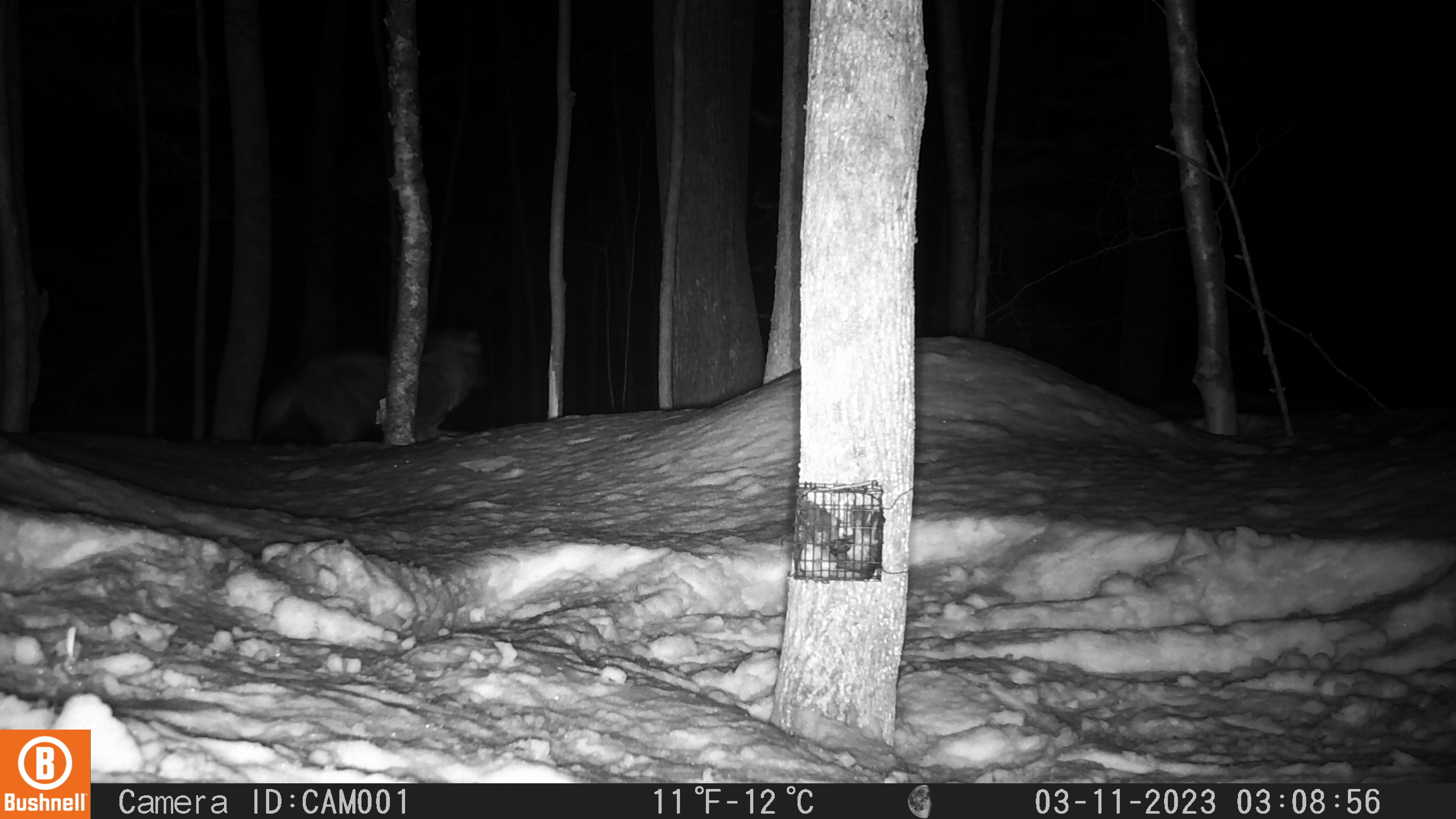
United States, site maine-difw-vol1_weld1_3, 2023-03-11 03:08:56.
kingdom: Animalia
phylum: Chordata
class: Mammalia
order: Carnivora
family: Canidae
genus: Canis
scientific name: Canis latrans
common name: coyote